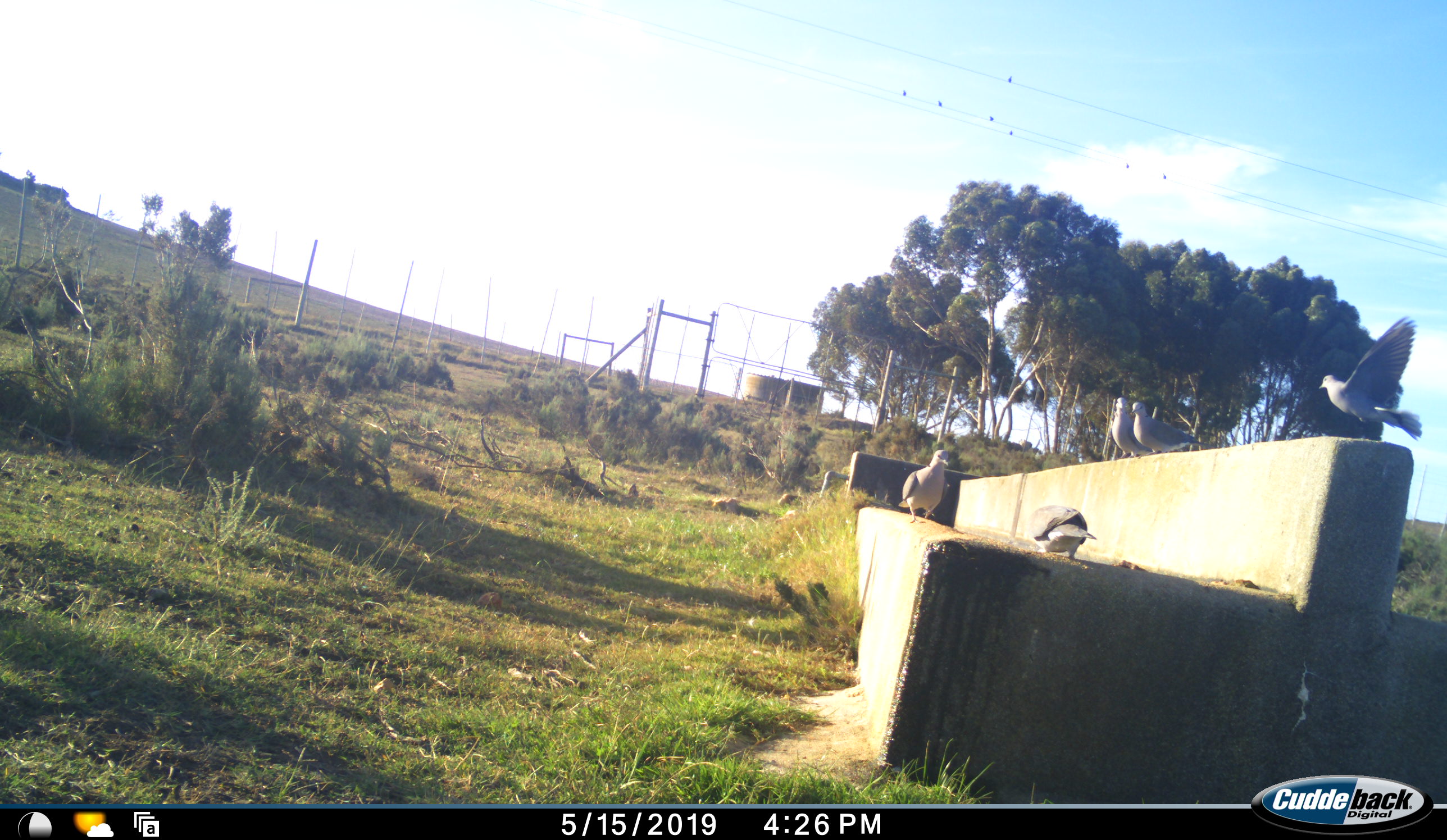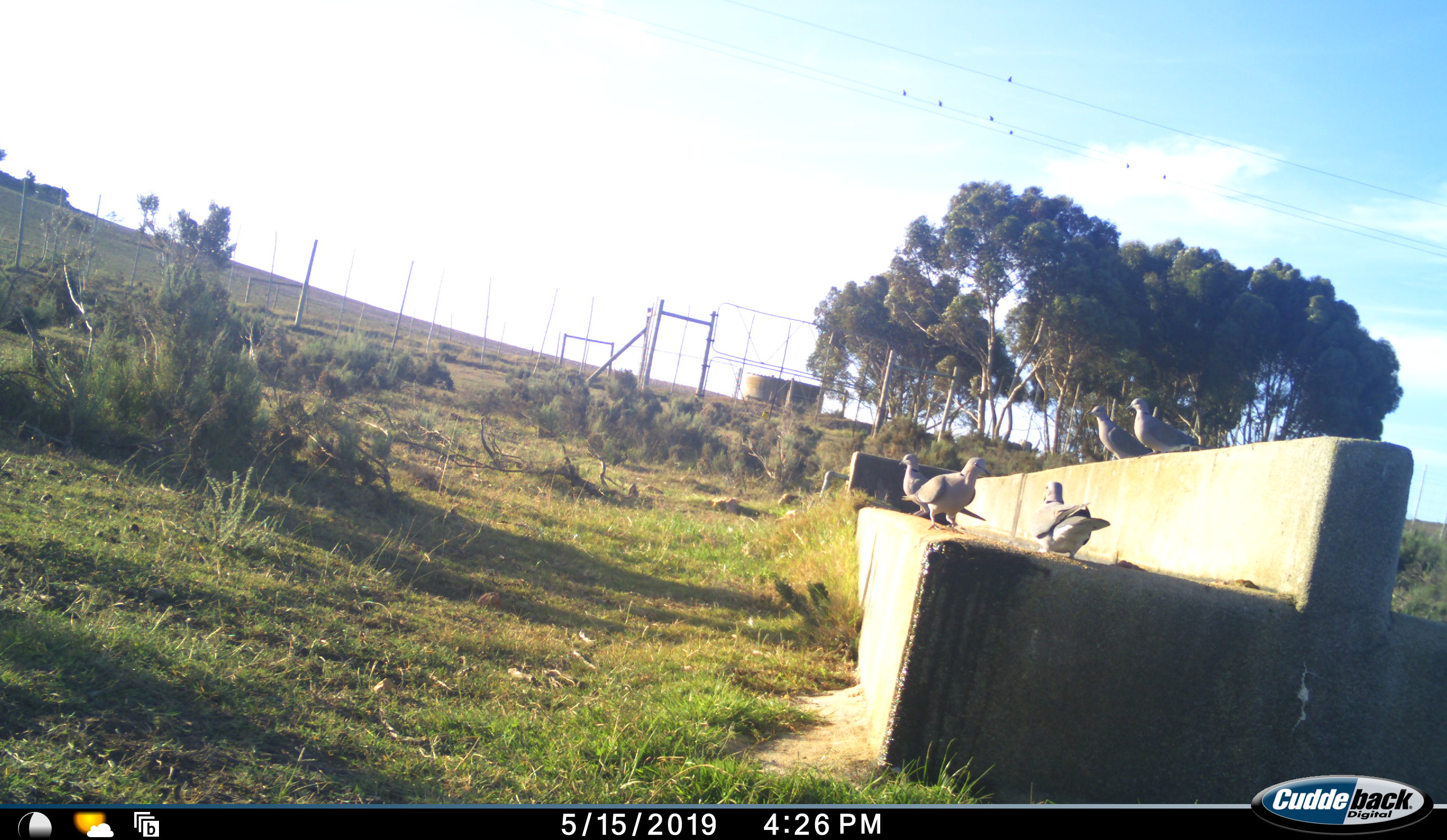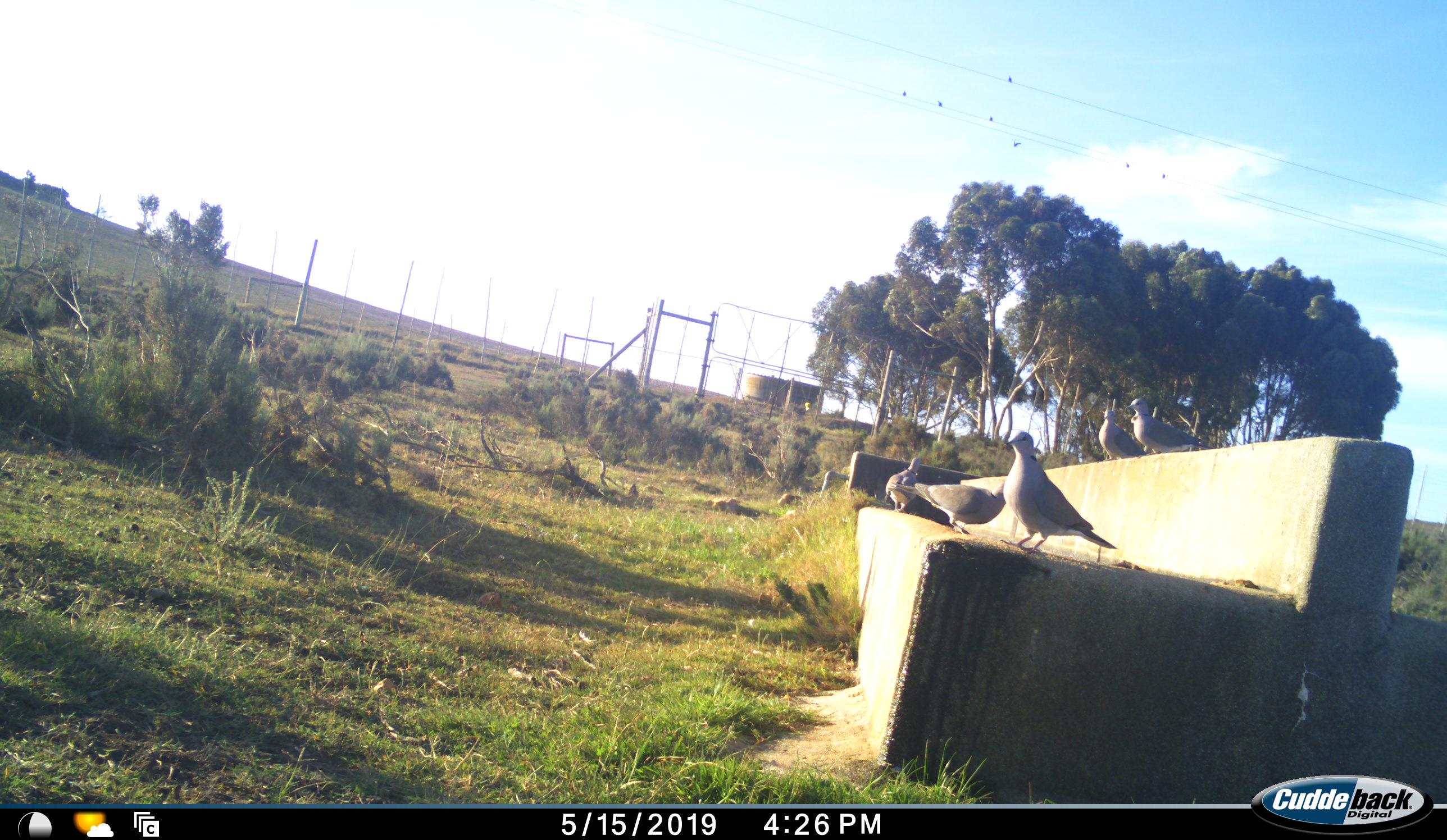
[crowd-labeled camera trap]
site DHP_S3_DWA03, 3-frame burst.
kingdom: Animalia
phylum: Chordata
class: Aves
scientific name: Aves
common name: bird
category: birdother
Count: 5.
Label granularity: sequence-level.